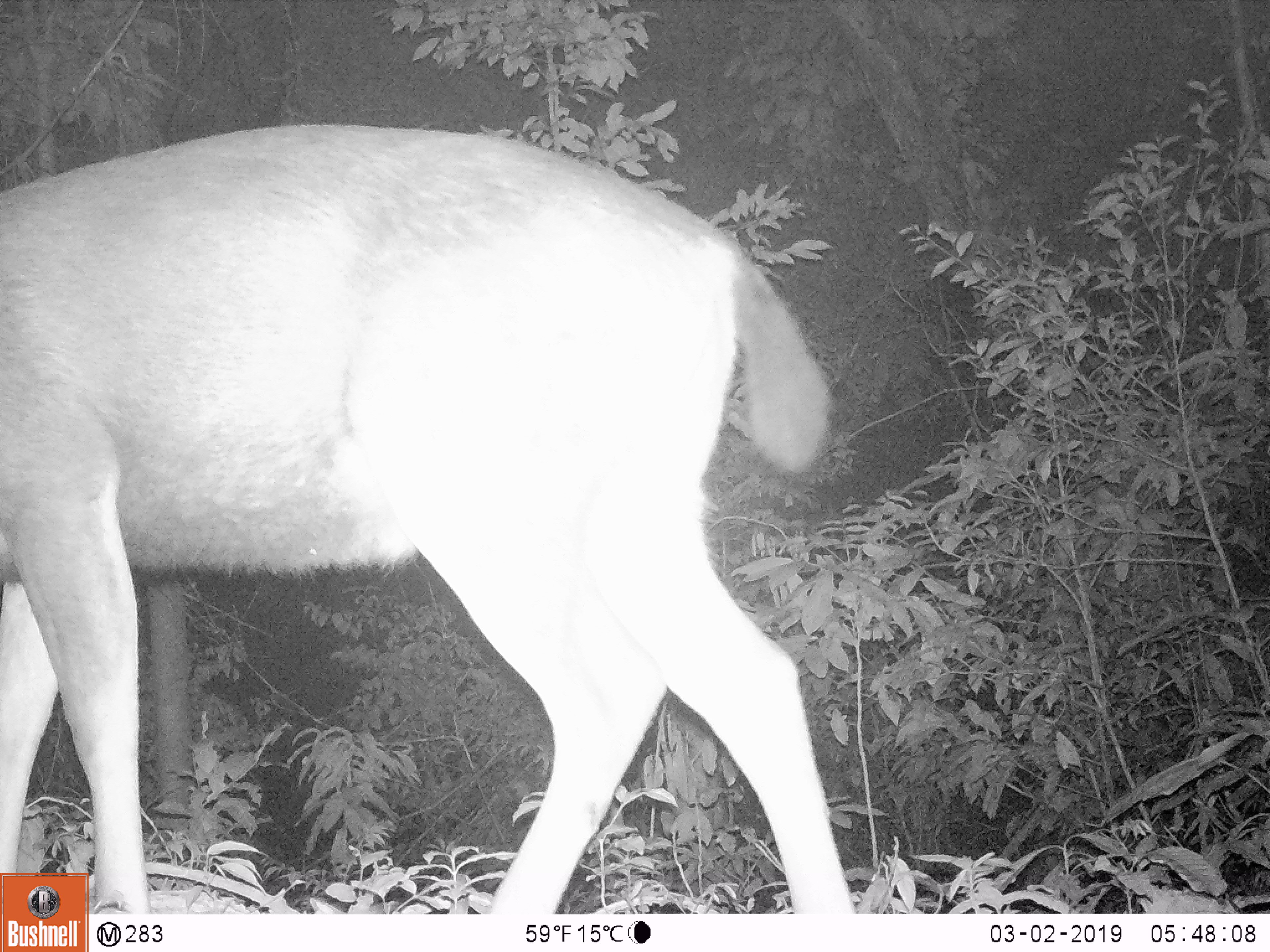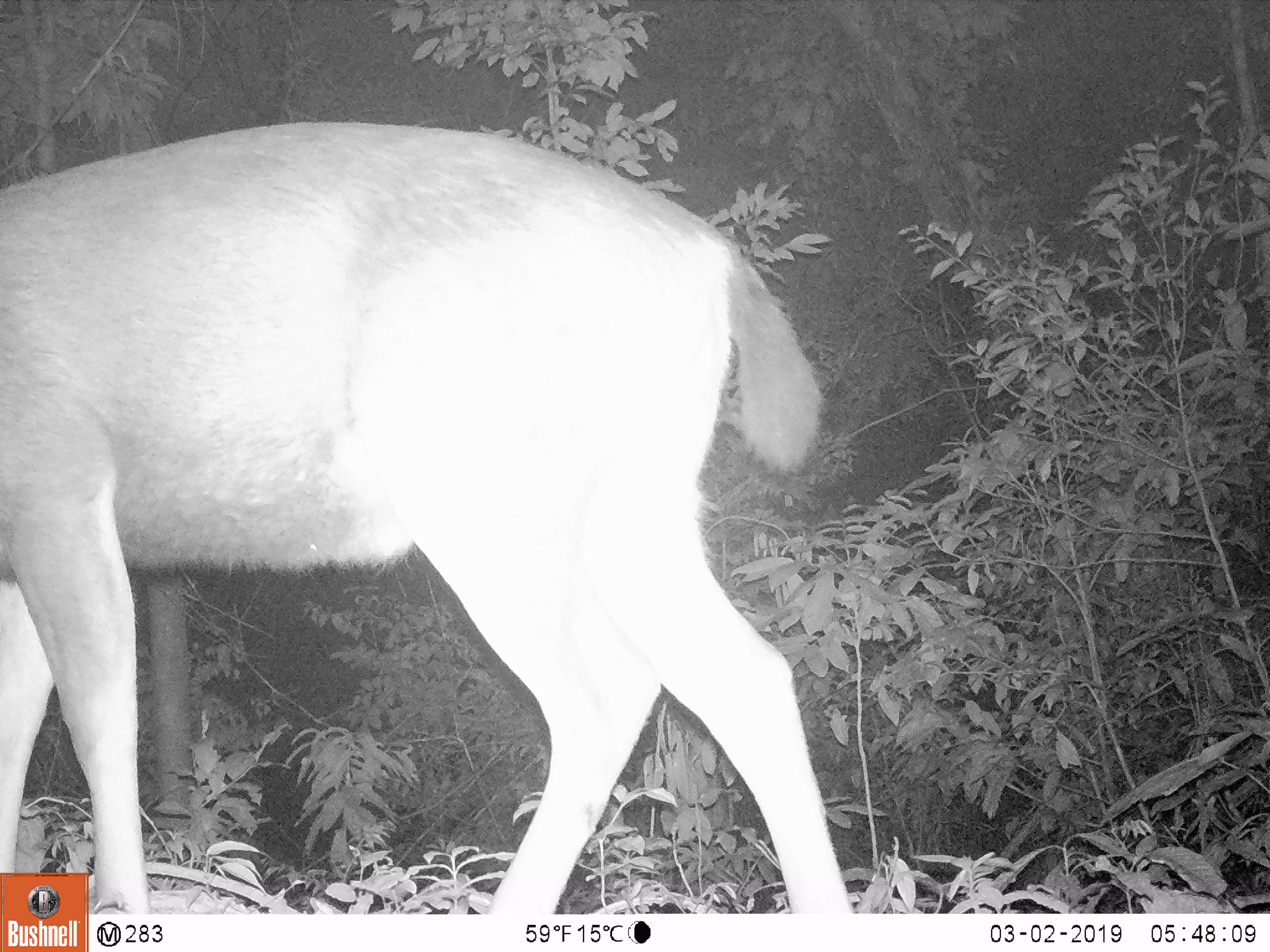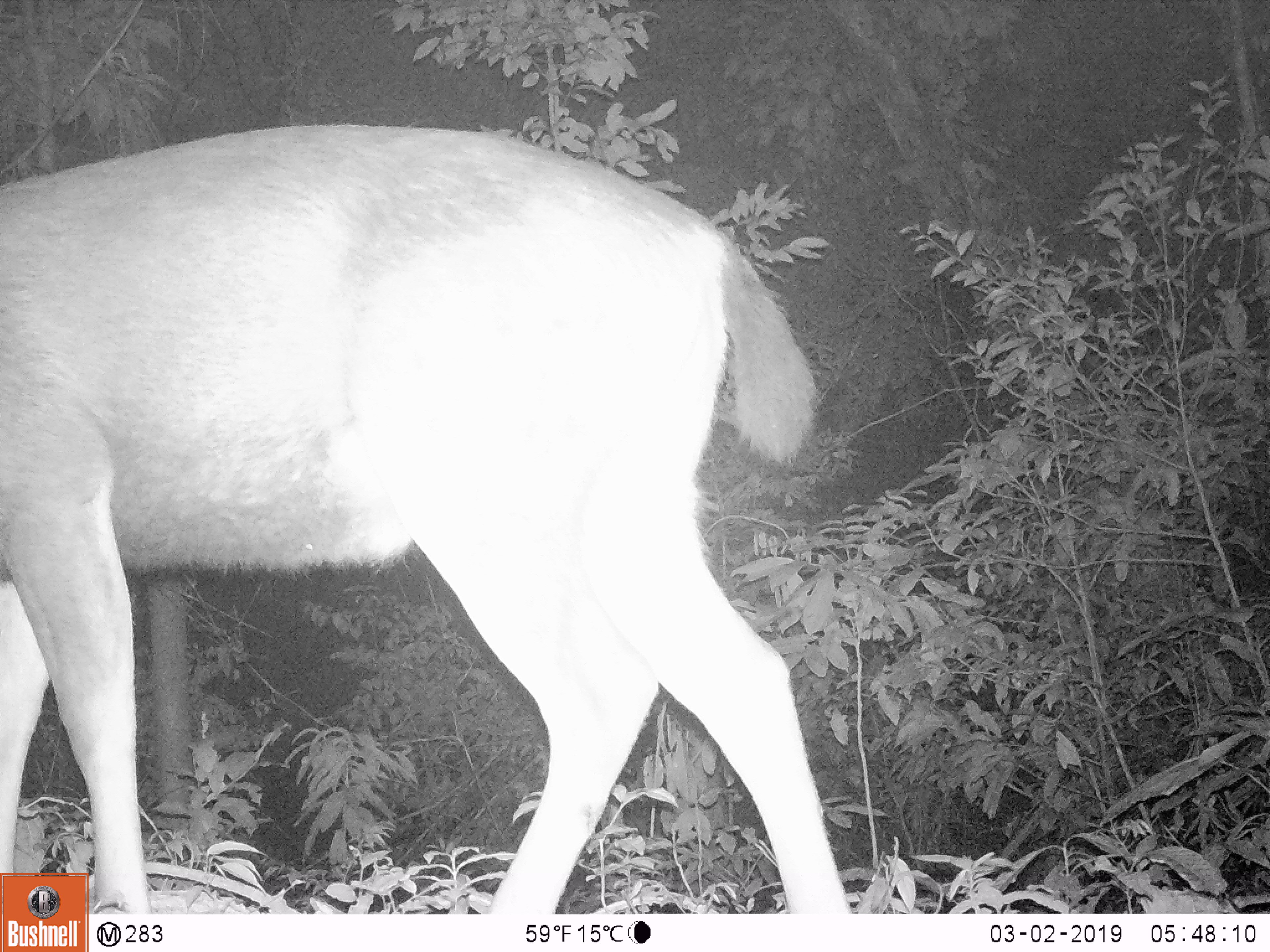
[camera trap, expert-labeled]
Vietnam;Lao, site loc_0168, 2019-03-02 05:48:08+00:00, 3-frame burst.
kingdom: Animalia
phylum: Chordata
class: Mammalia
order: Artiodactyla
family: Cervidae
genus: Rusa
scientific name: Rusa unicolor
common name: sambar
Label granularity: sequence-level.